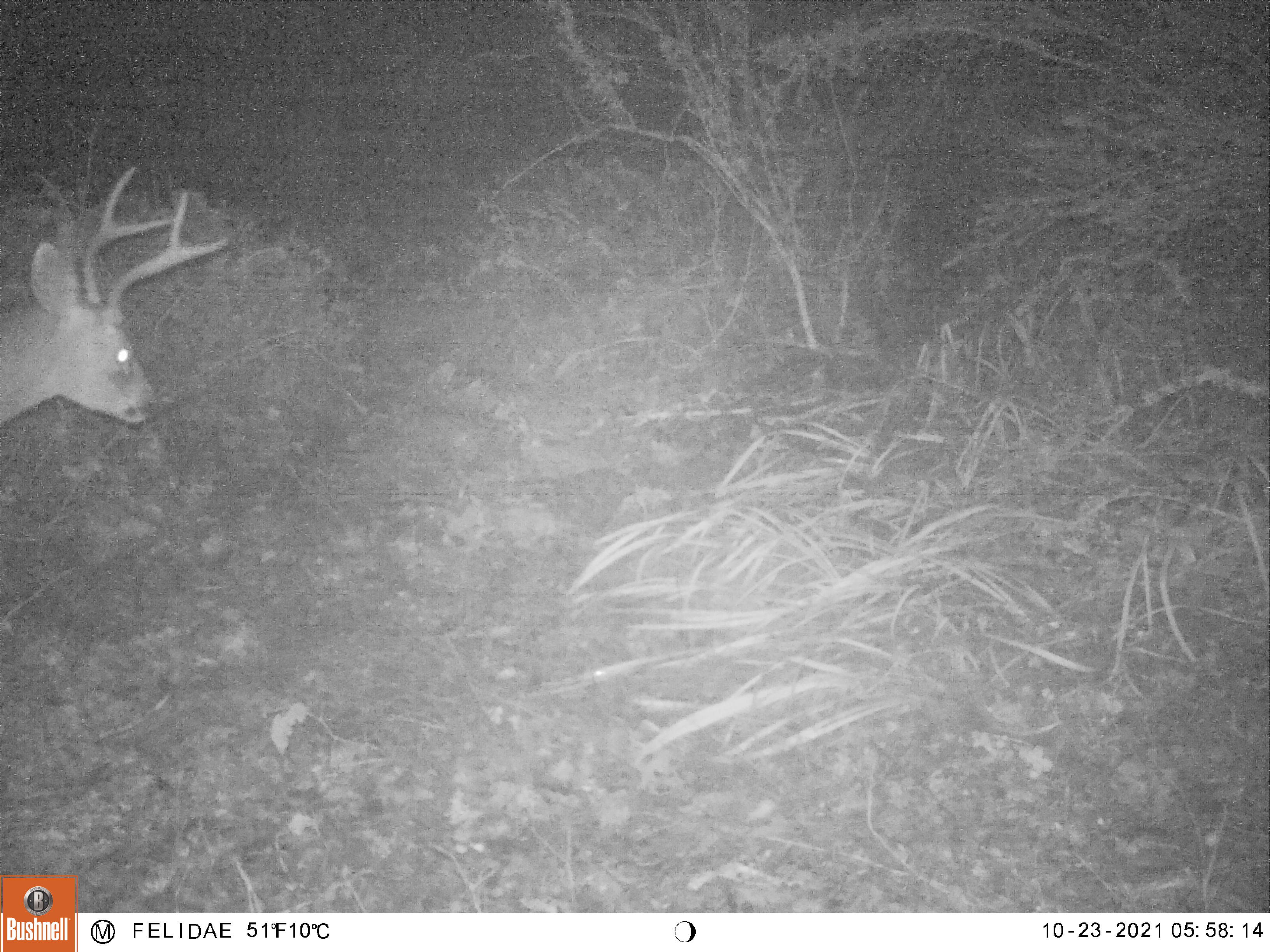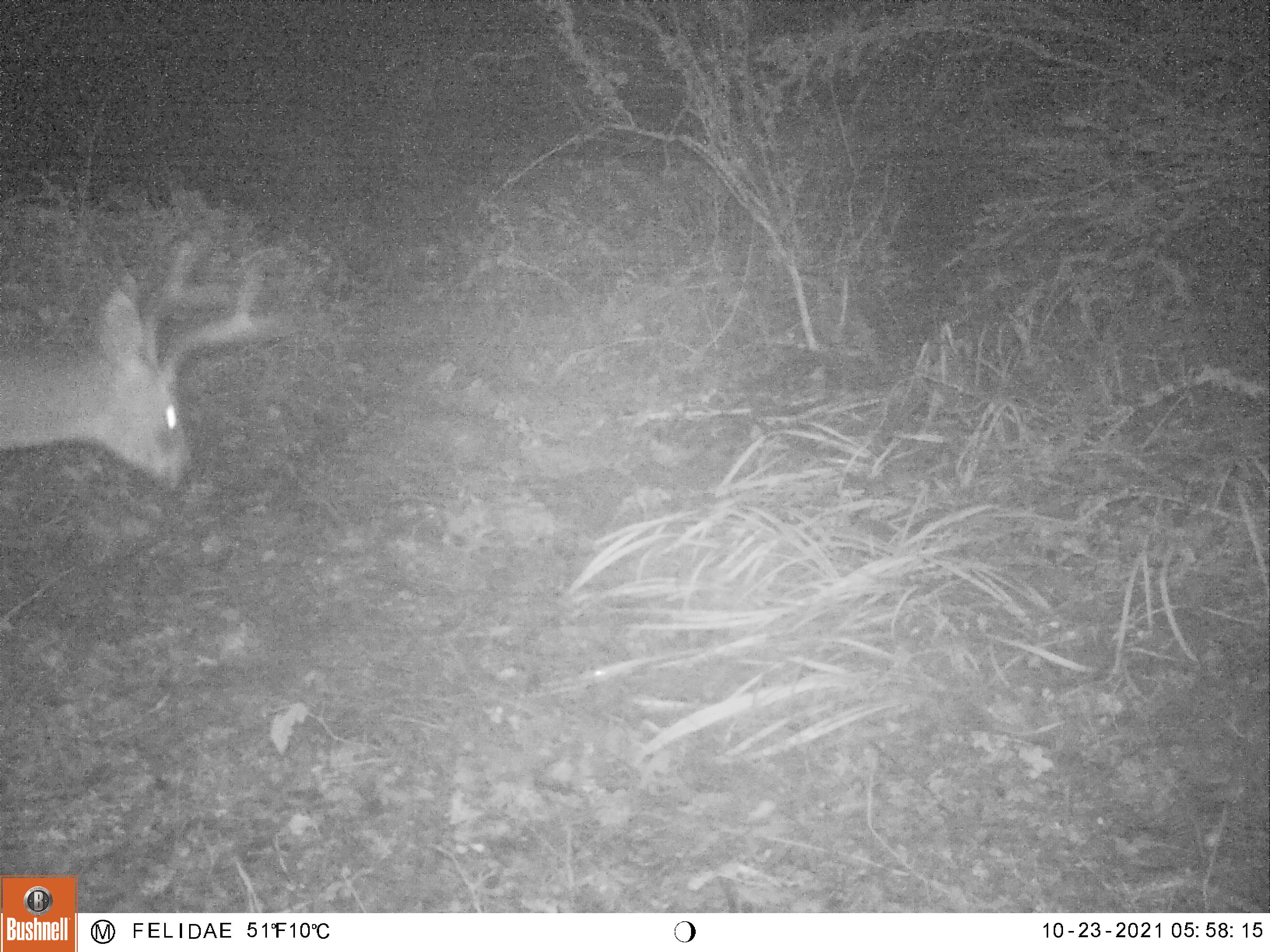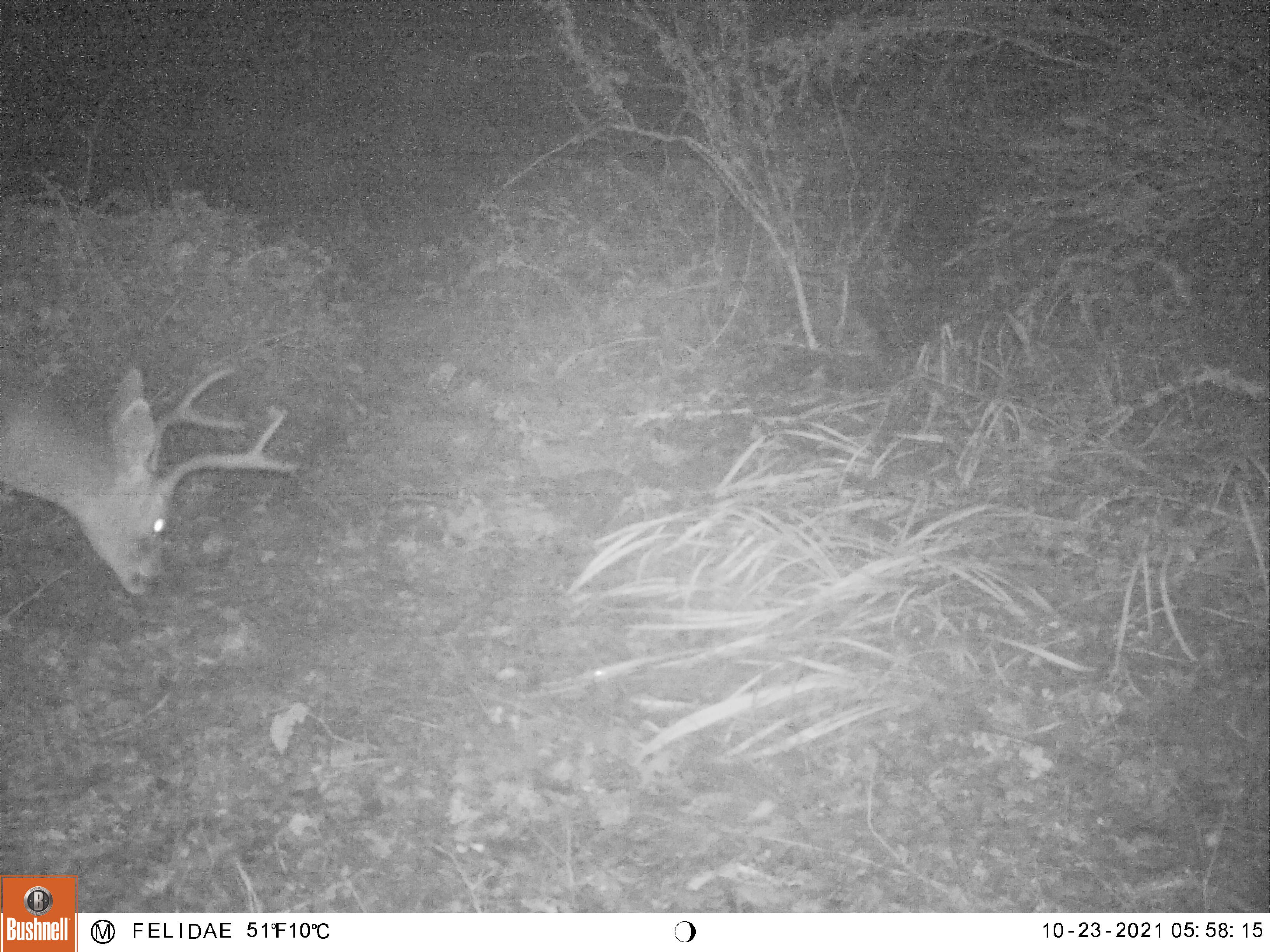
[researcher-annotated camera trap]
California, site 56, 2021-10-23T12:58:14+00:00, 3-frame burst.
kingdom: Animalia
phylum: Chordata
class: Mammalia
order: Artiodactyla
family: Cervidae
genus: Odocoileus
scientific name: Odocoileus hemionus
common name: mule deer